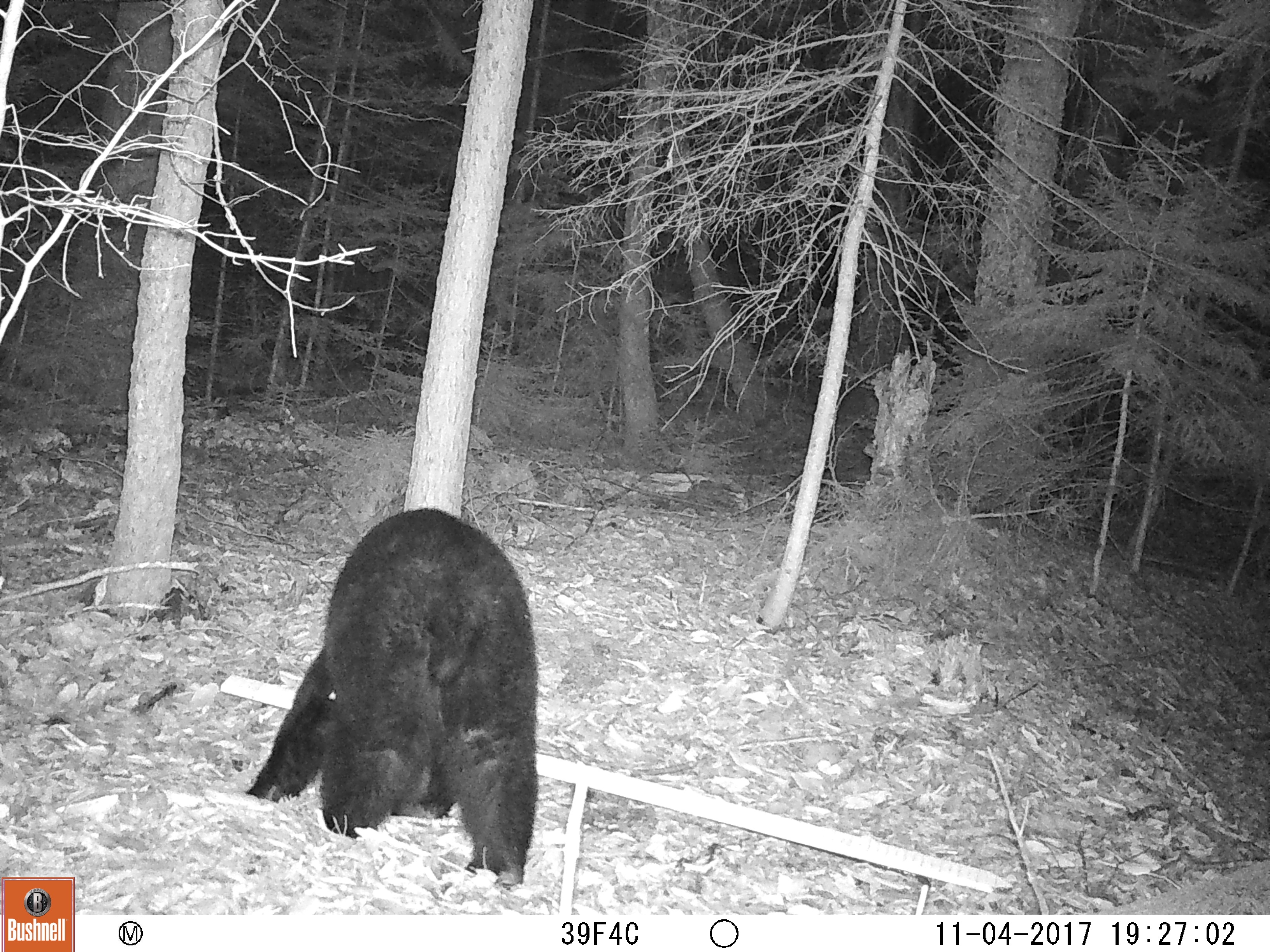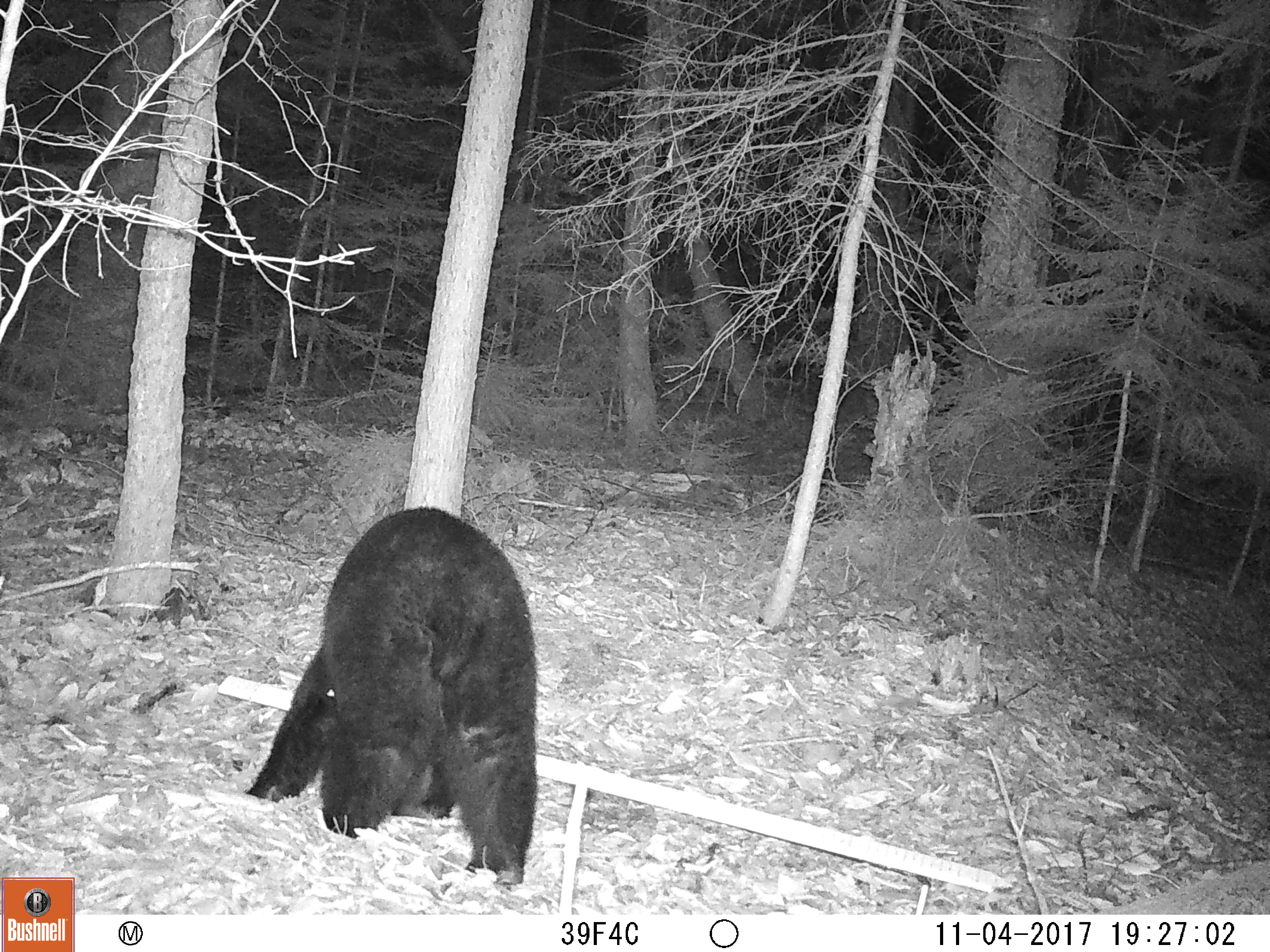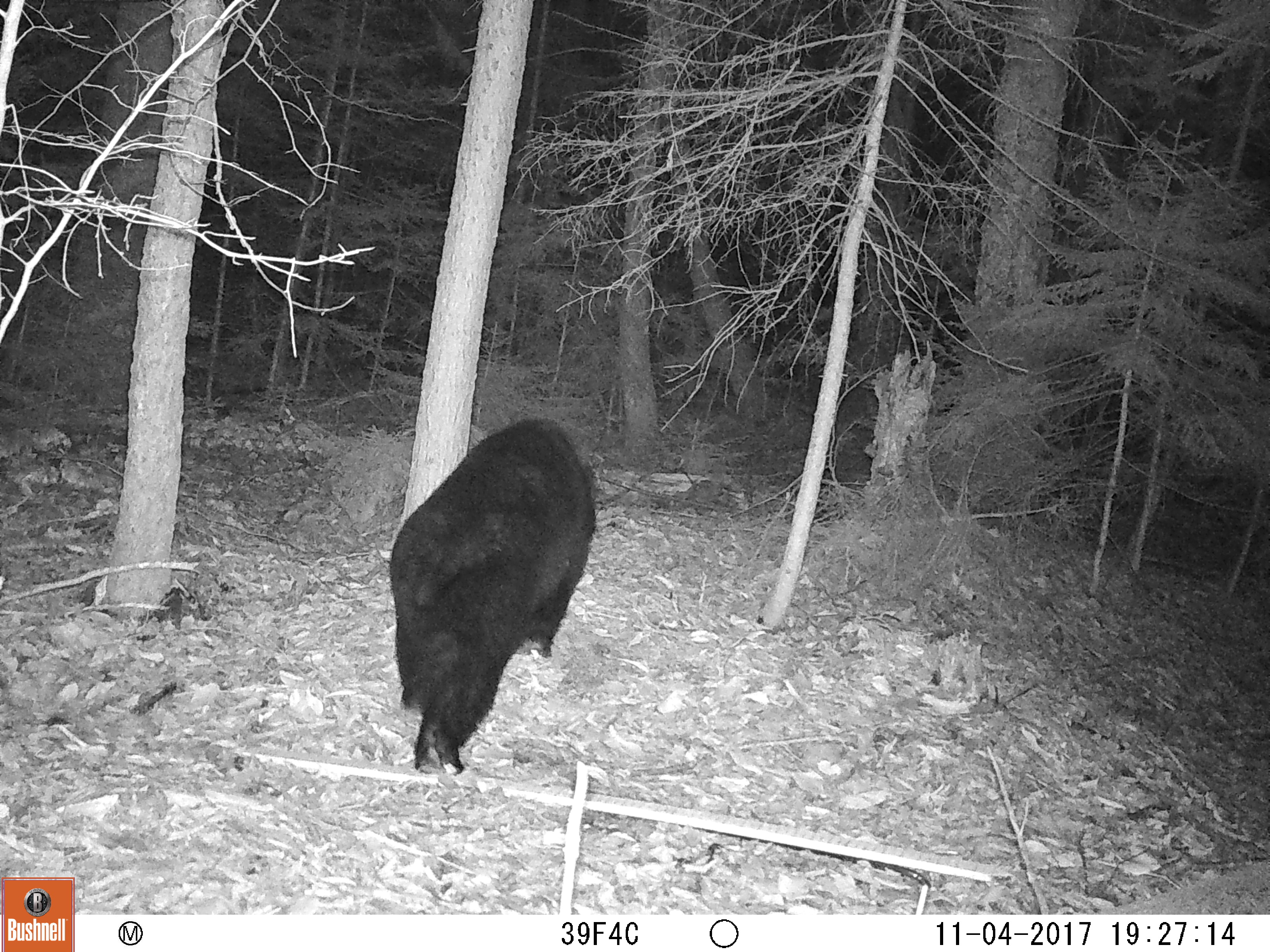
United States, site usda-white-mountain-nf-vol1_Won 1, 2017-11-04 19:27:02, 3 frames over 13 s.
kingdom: Animalia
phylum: Chordata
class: Mammalia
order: Carnivora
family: Ursidae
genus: Ursus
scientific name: Ursus americanus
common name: black bear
Black bear (Ursus americanus).